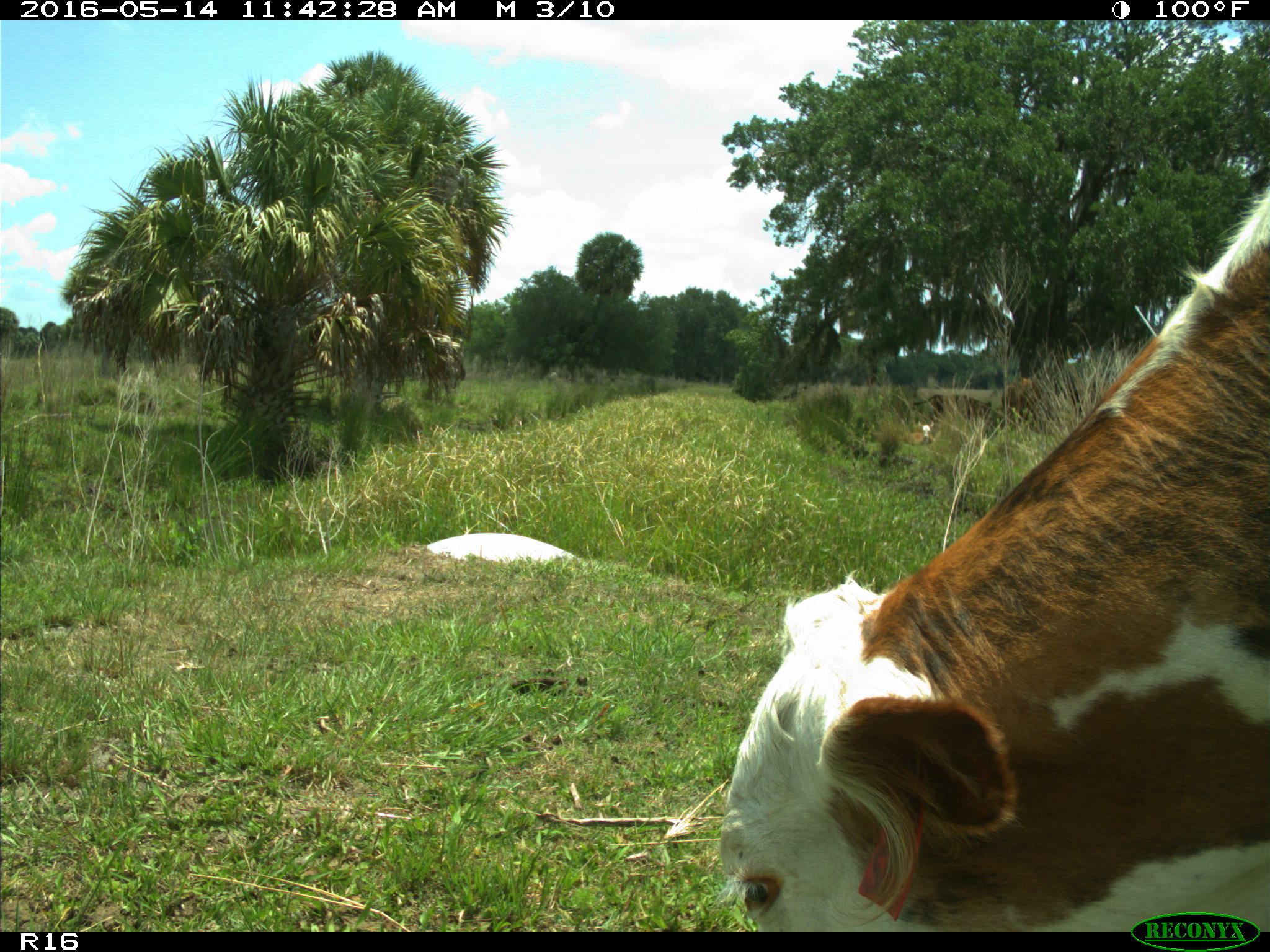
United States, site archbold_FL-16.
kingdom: Animalia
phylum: Chordata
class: Mammalia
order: Artiodactyla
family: Bovidae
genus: Bos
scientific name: Bos taurus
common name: domestic cow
Bos taurus (domestic cow).